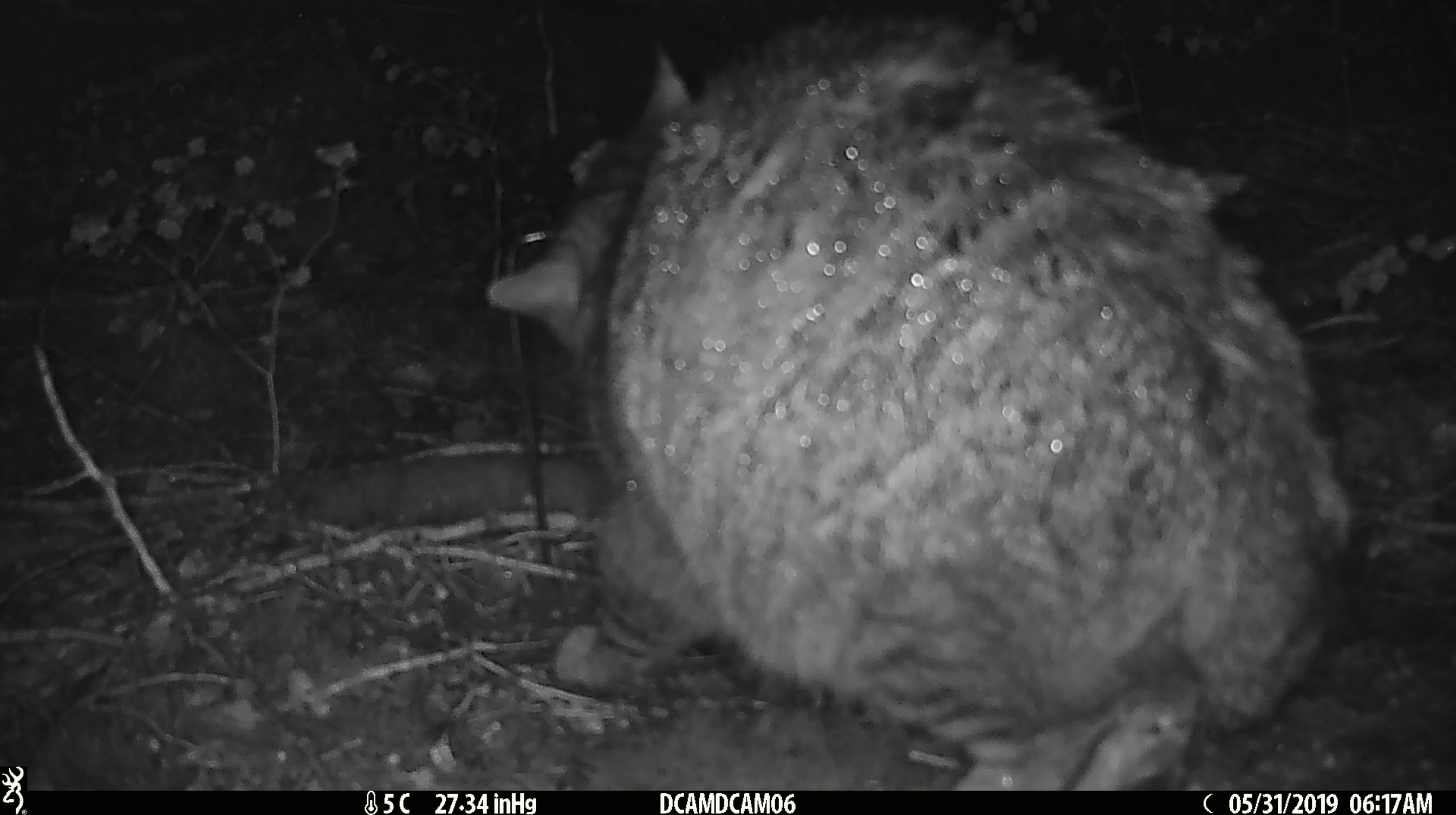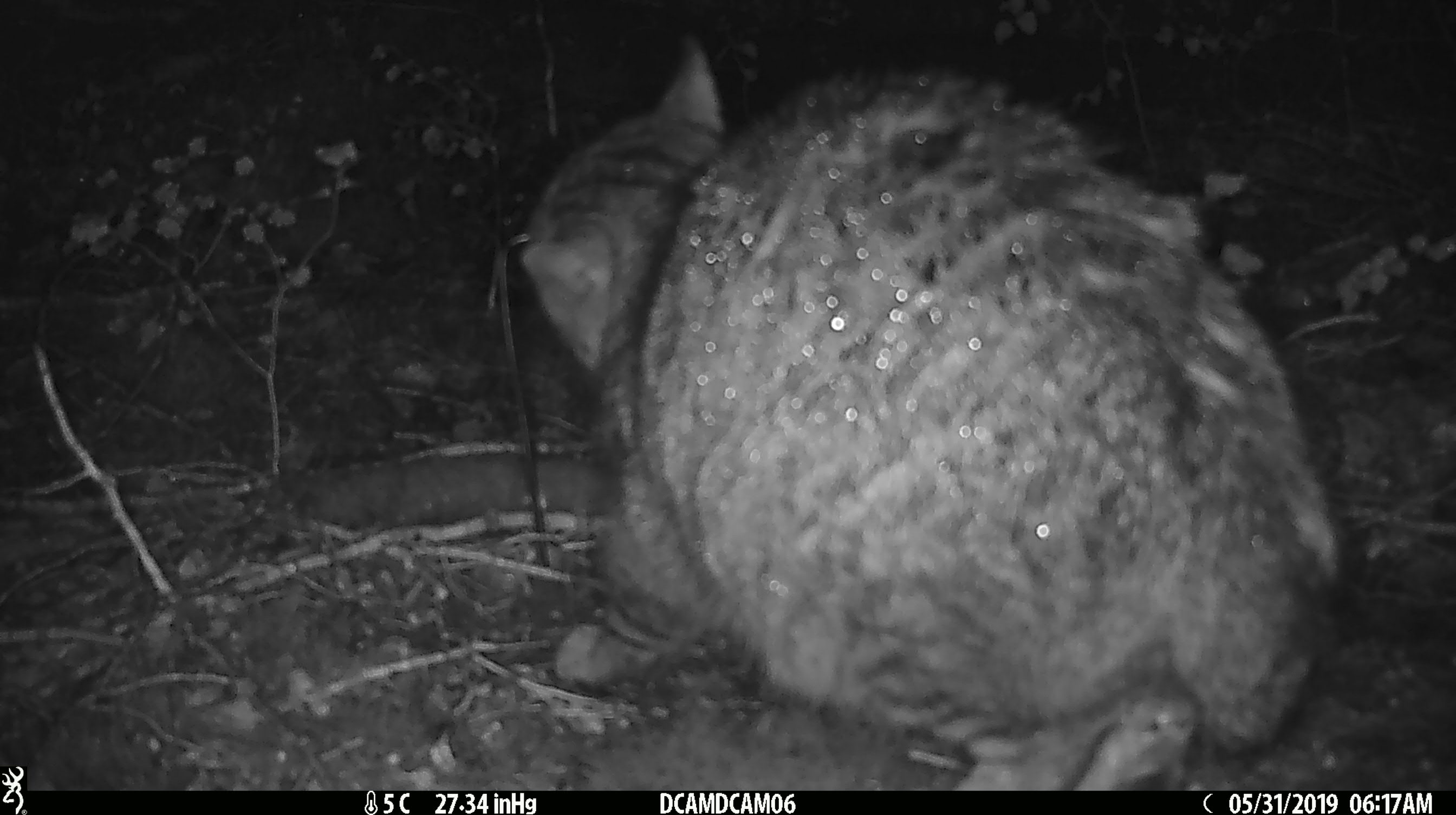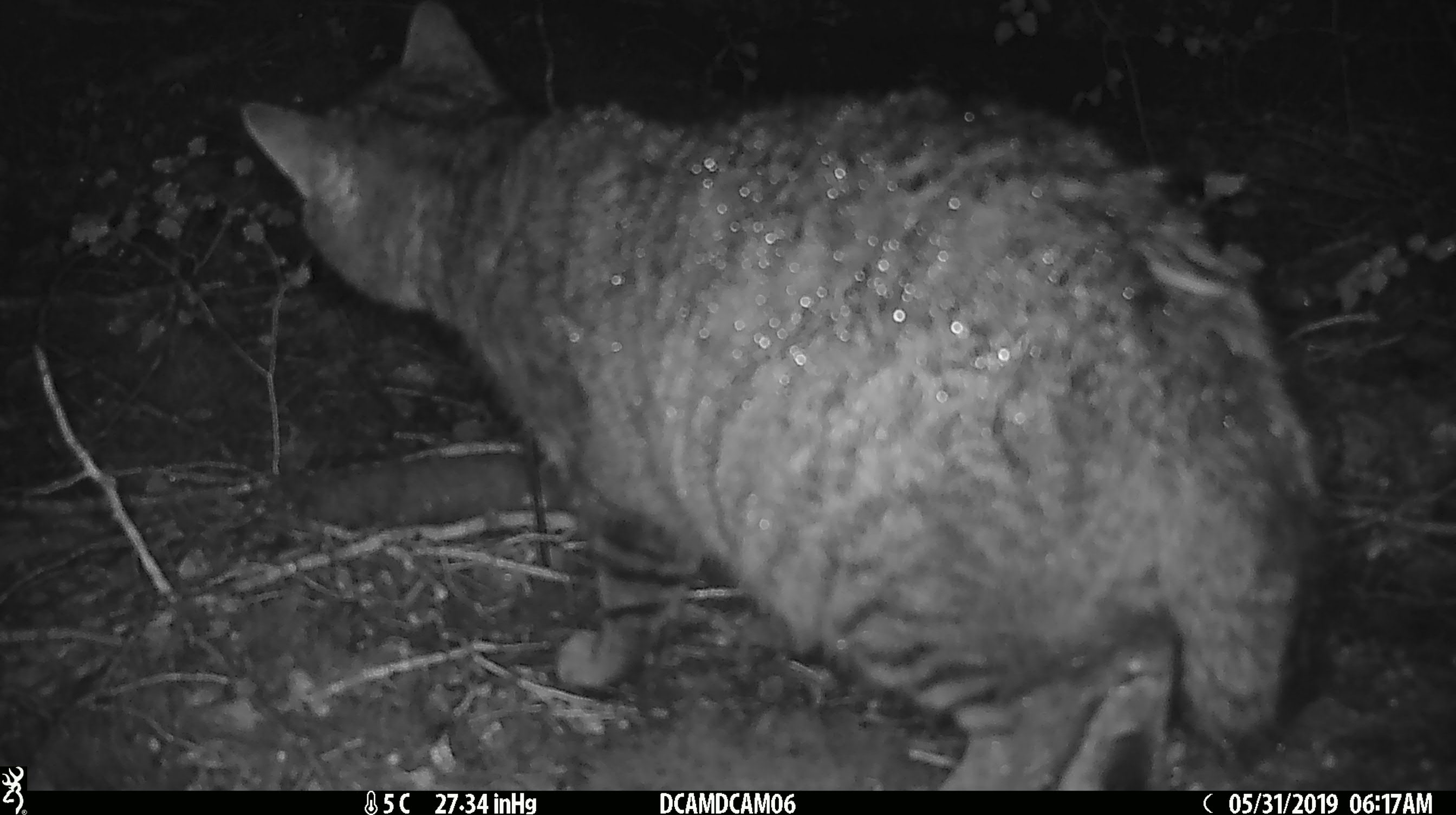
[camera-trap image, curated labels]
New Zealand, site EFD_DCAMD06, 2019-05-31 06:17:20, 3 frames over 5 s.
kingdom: Animalia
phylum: Chordata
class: Mammalia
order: Carnivora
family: Felidae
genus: Felis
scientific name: Felis catus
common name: domestic cat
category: cat